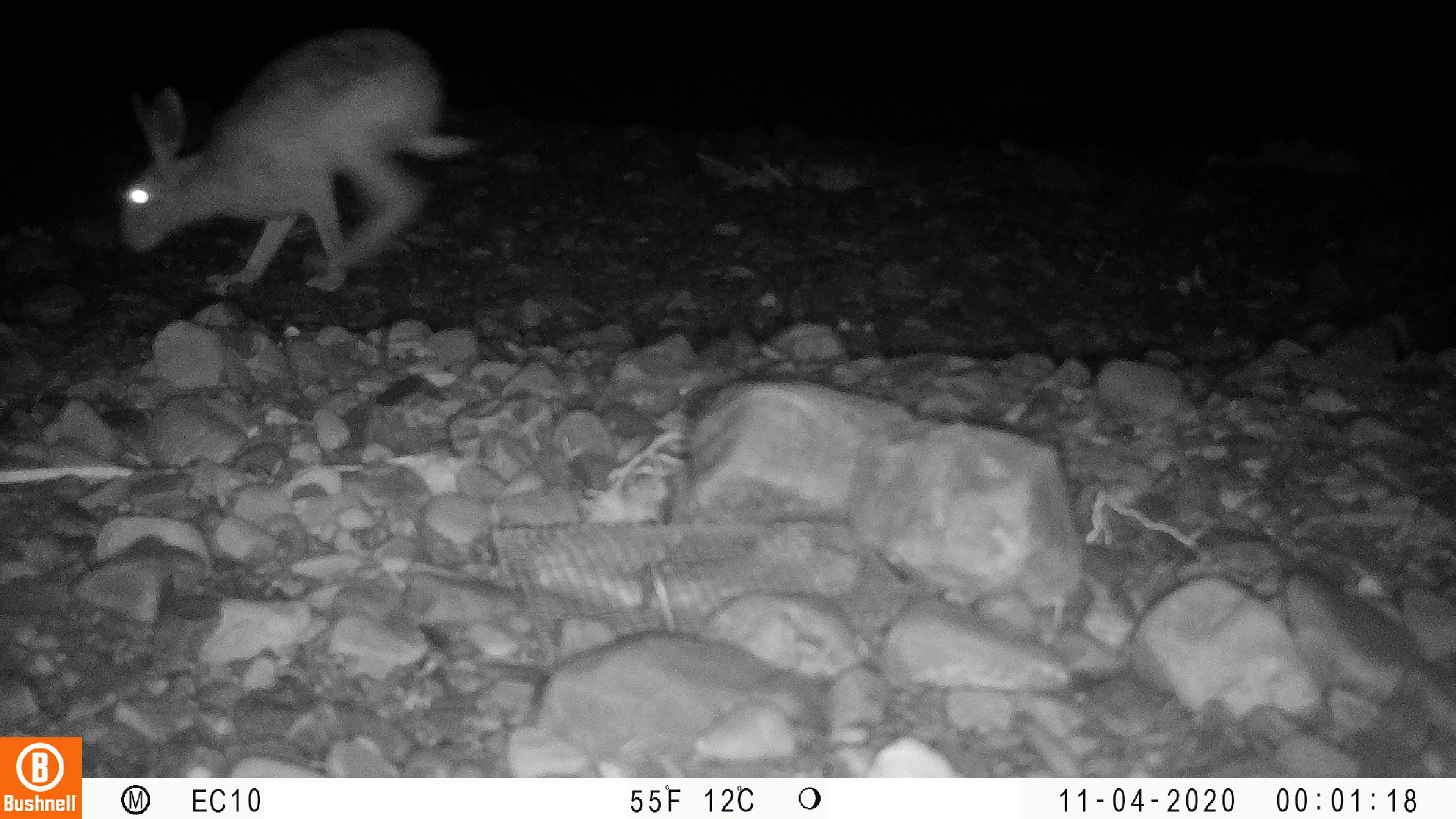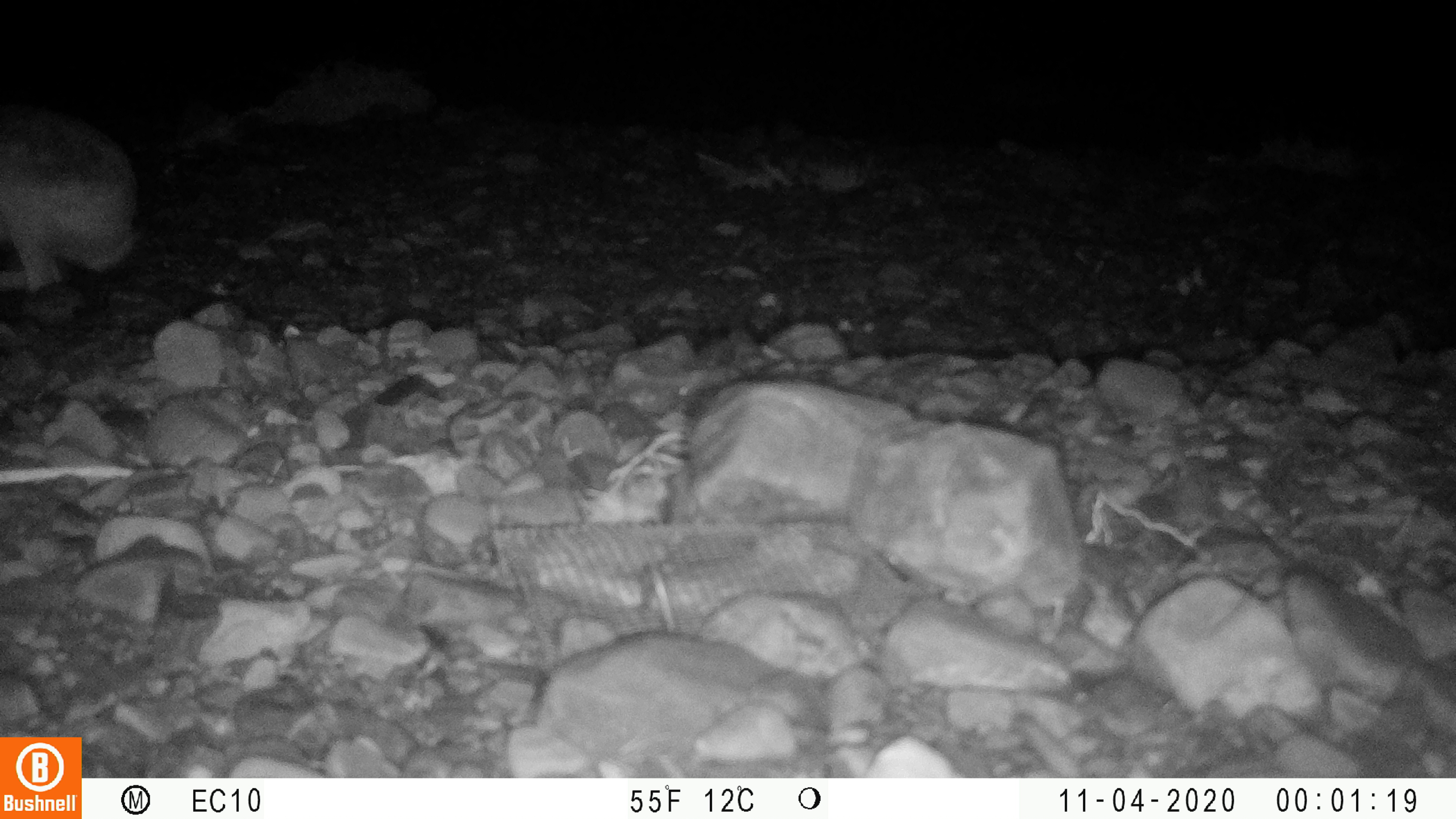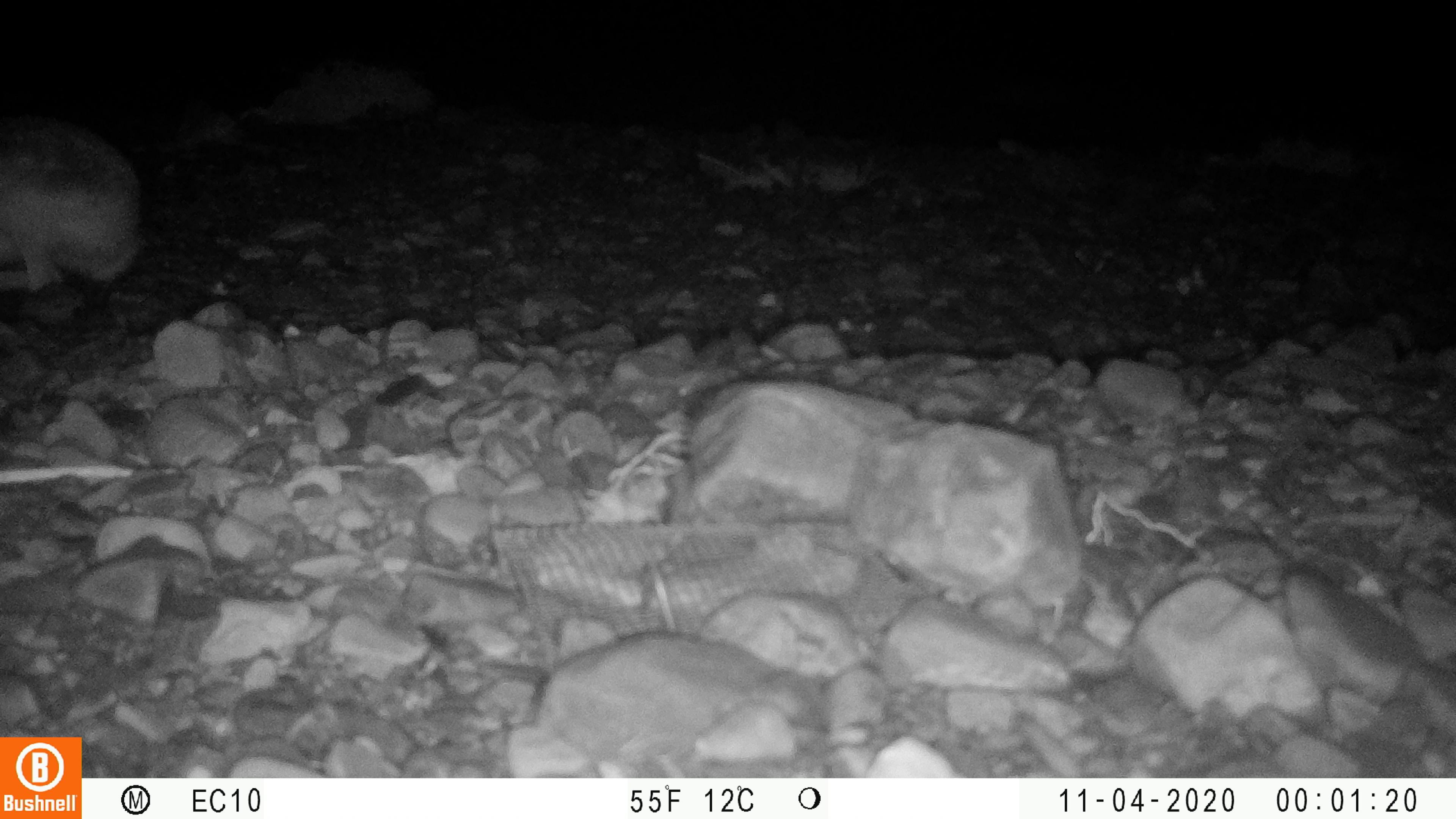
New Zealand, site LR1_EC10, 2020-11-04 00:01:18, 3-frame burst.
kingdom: Animalia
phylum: Chordata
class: Mammalia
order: Lagomorpha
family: Leporidae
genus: Lepus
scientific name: Lepus europaeus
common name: brown hare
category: hare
Hare (brown hare) (Lepus europaeus).